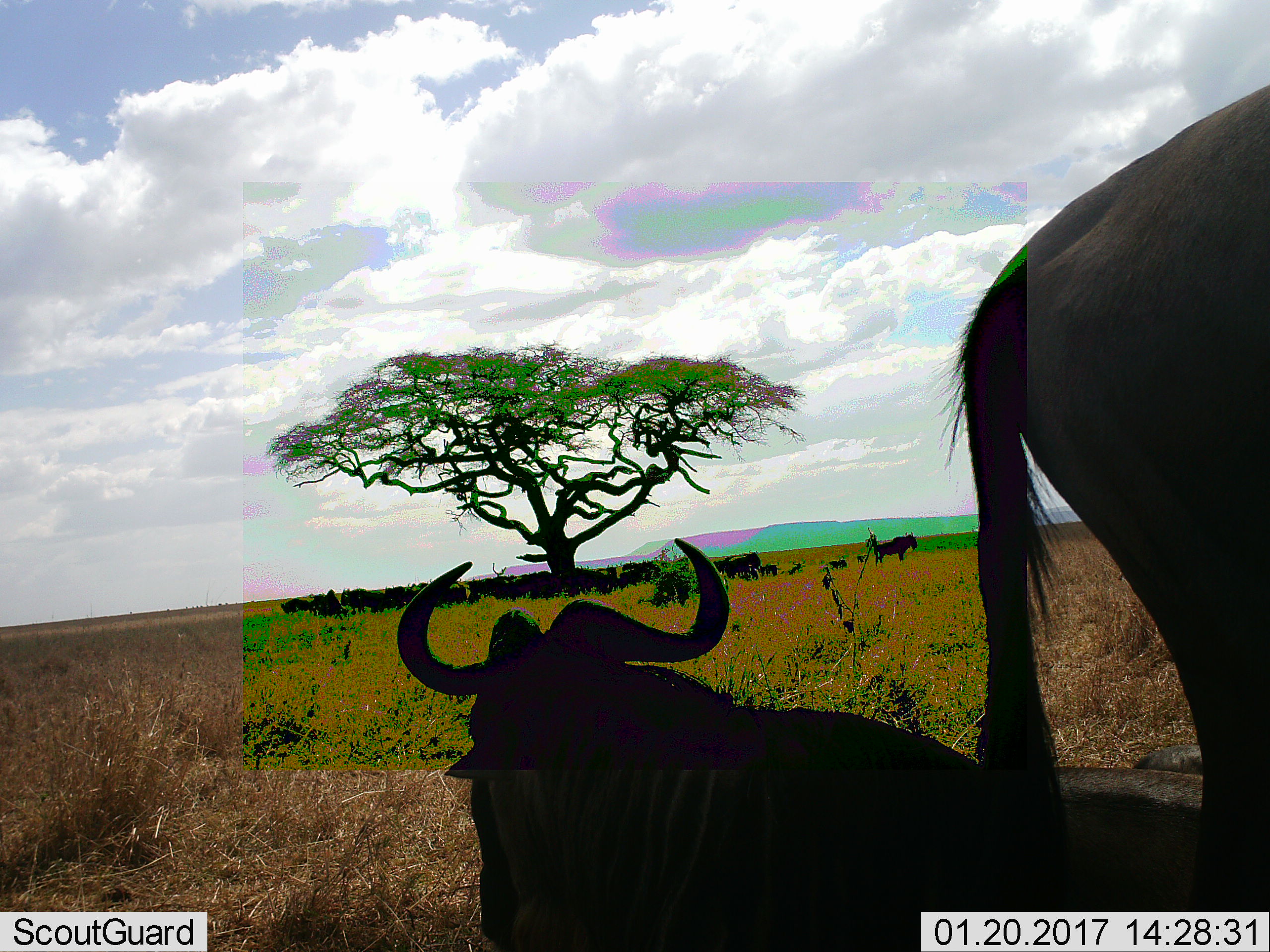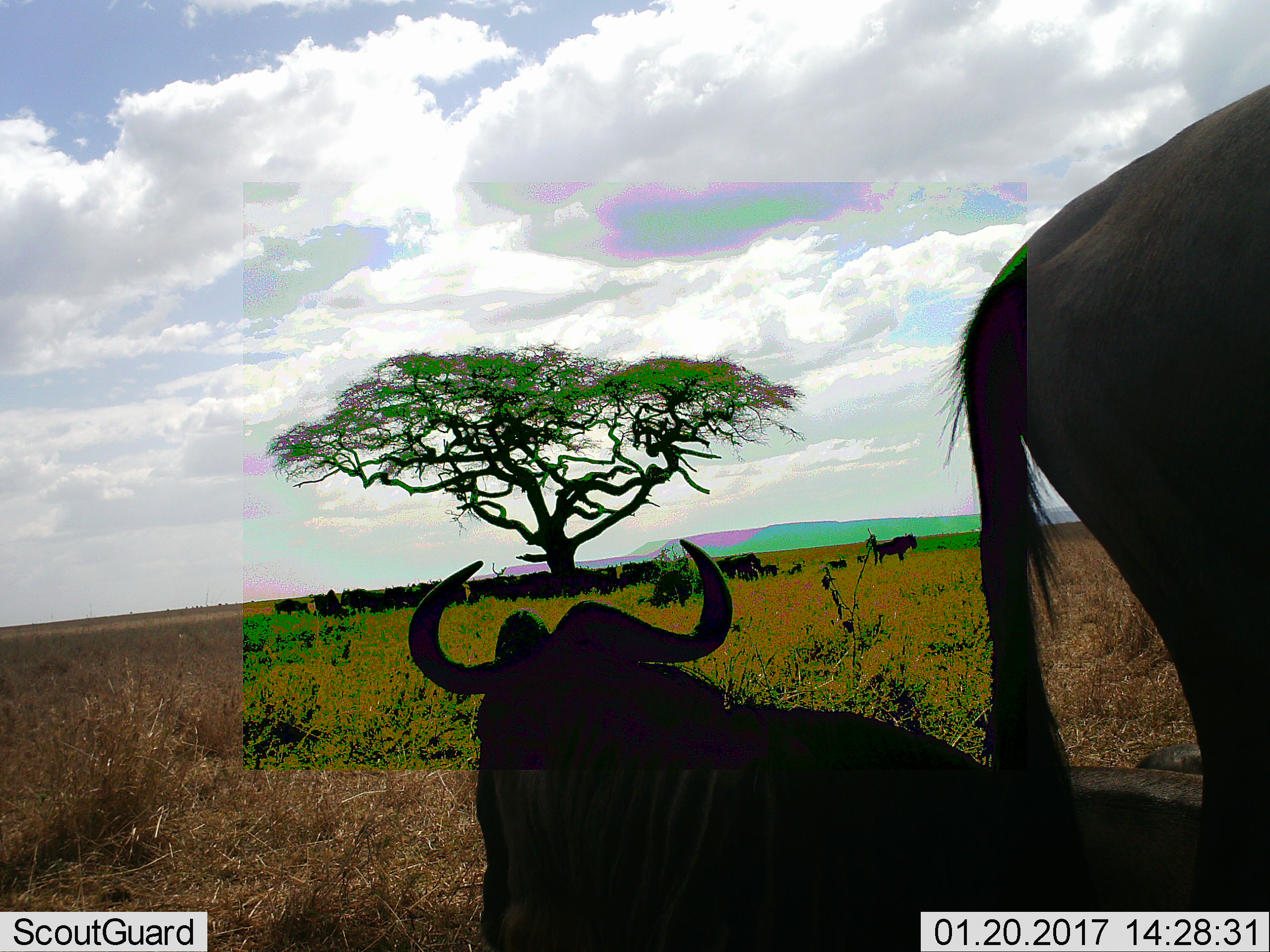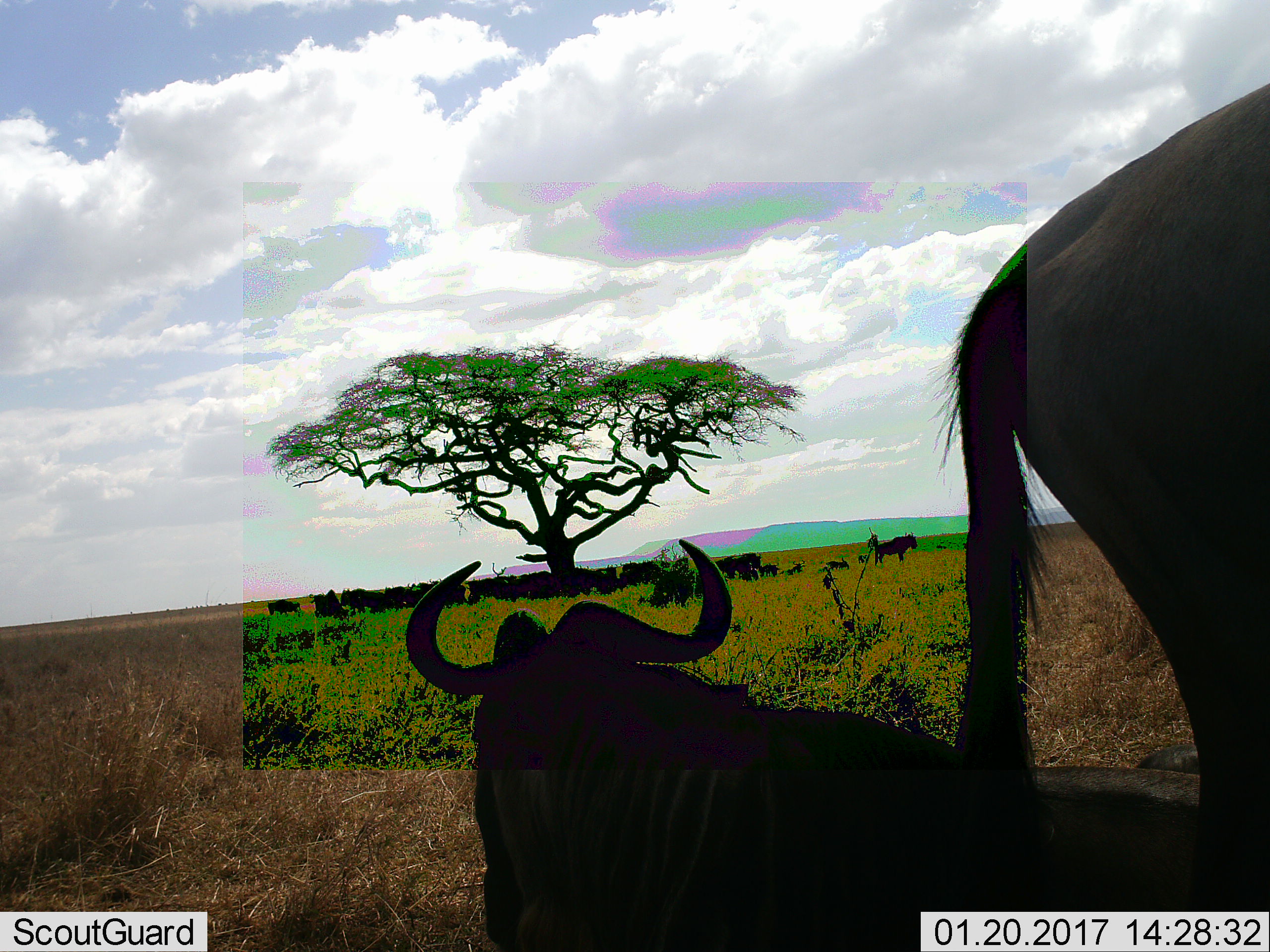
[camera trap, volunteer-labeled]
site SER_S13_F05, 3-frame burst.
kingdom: Animalia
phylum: Chordata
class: Mammalia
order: Artiodactyla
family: Bovidae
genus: Connochaetes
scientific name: Connochaetes taurinus taurinus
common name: blue wildebeest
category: wildebeestblue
Wildebeestblue (blue wildebeest) (Connochaetes taurinus taurinus), count 11-50. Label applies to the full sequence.